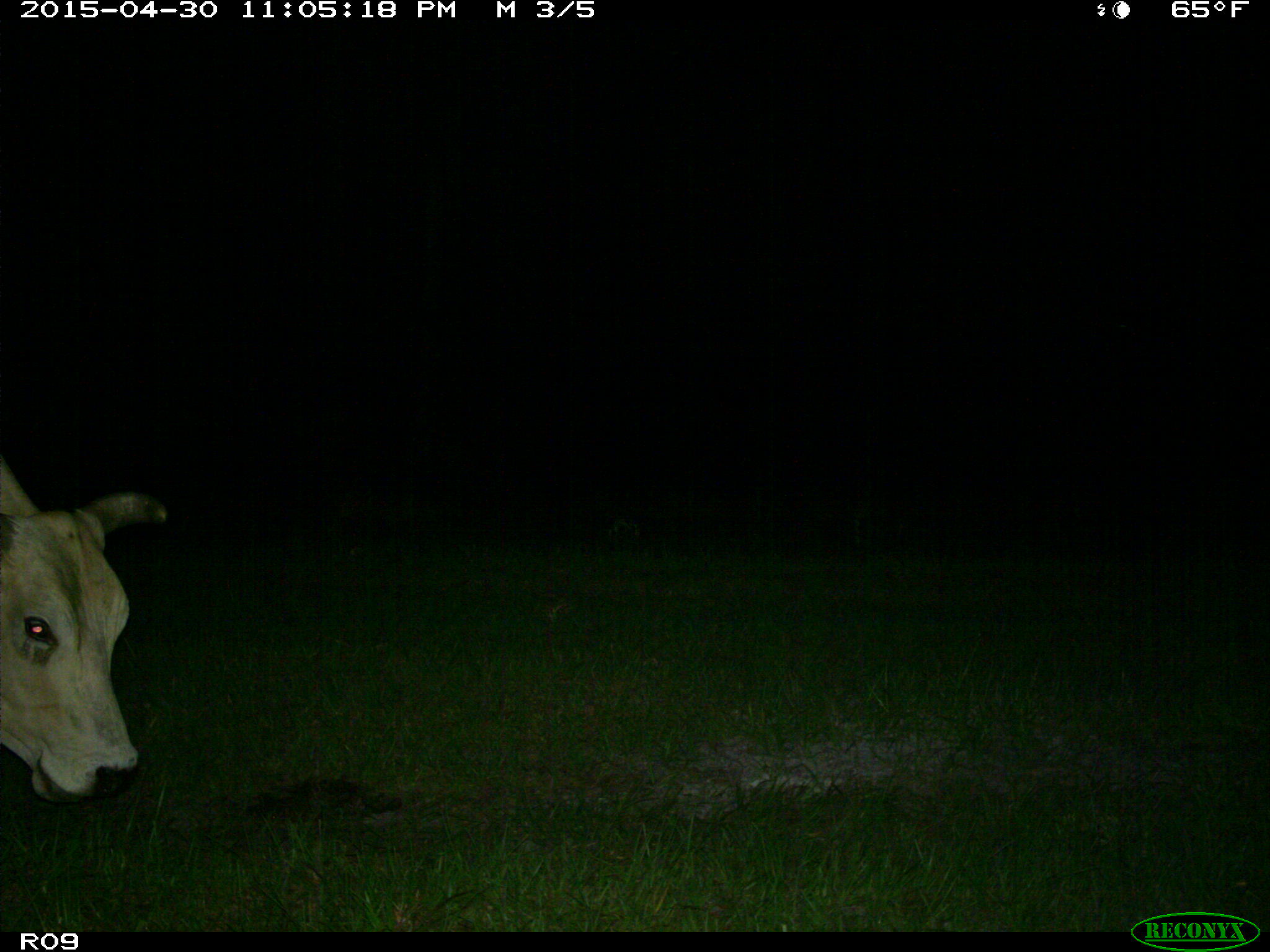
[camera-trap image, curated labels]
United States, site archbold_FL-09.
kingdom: Animalia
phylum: Chordata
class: Mammalia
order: Artiodactyla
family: Bovidae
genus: Bos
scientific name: Bos taurus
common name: domestic cow